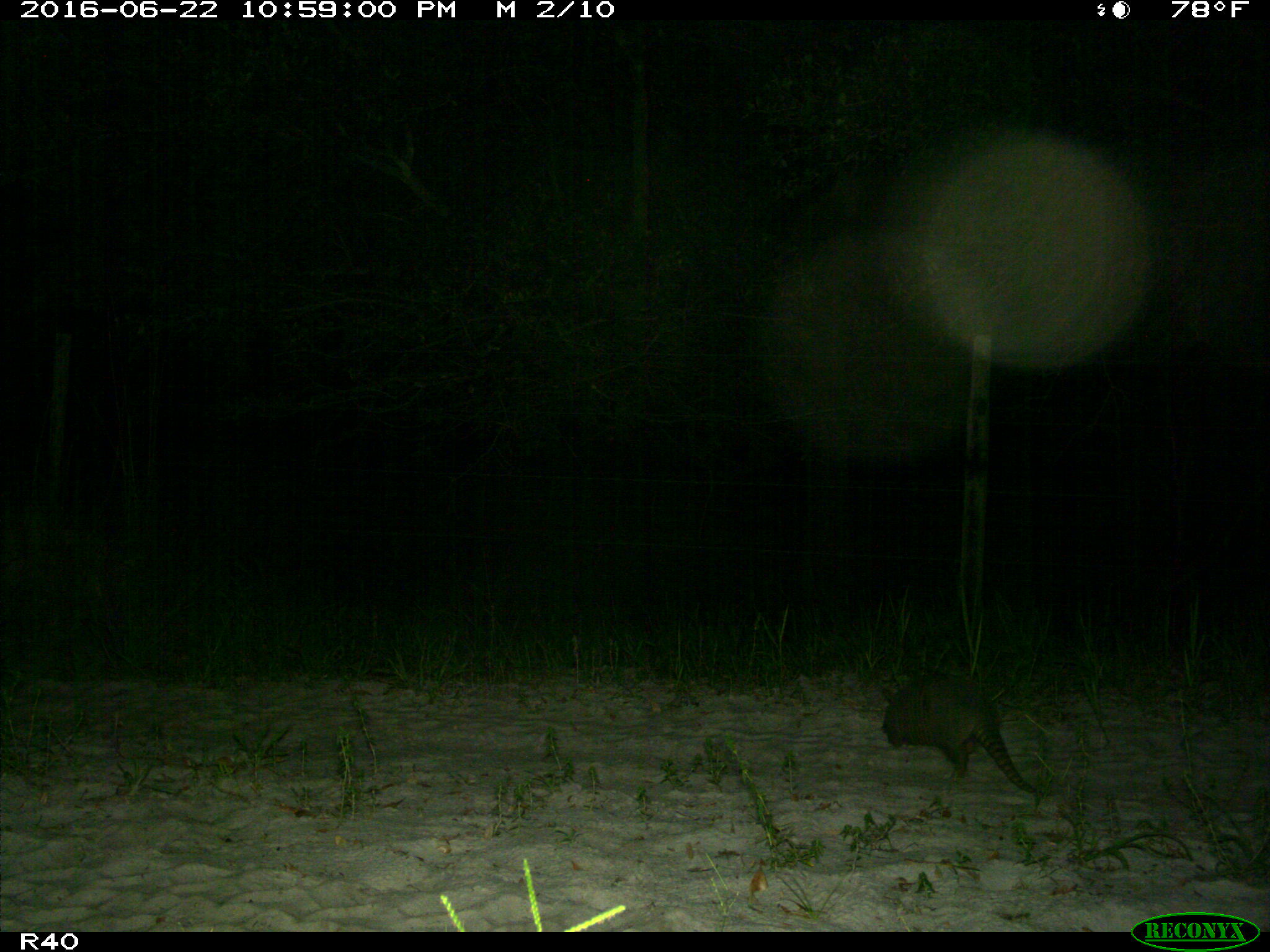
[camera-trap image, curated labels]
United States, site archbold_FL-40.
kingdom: Animalia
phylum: Chordata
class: Mammalia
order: Cingulata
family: Dasypodidae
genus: Dasypus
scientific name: Dasypus novemcinctus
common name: nine-banded armadillo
Dasypus novemcinctus (nine-banded armadillo).